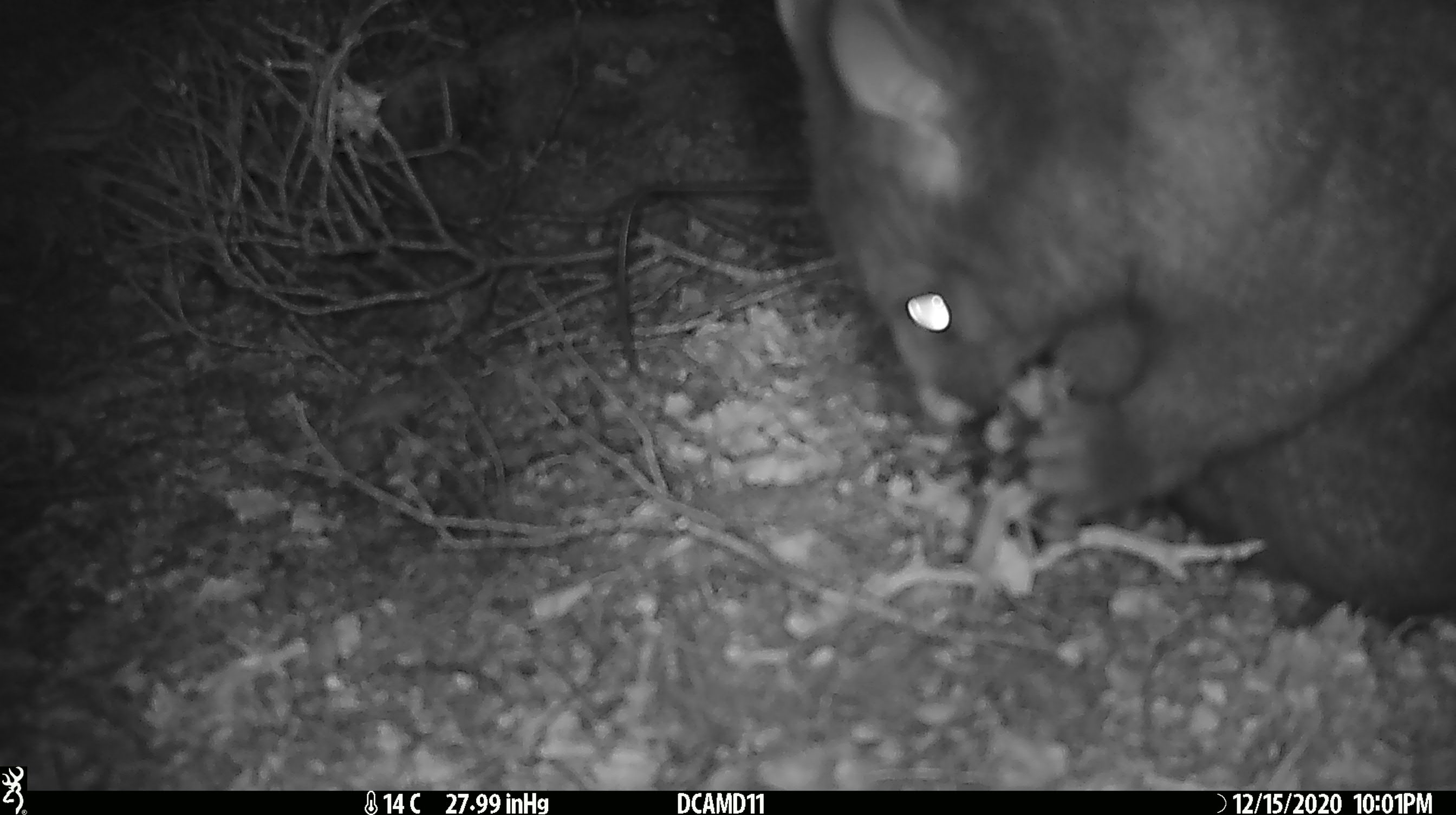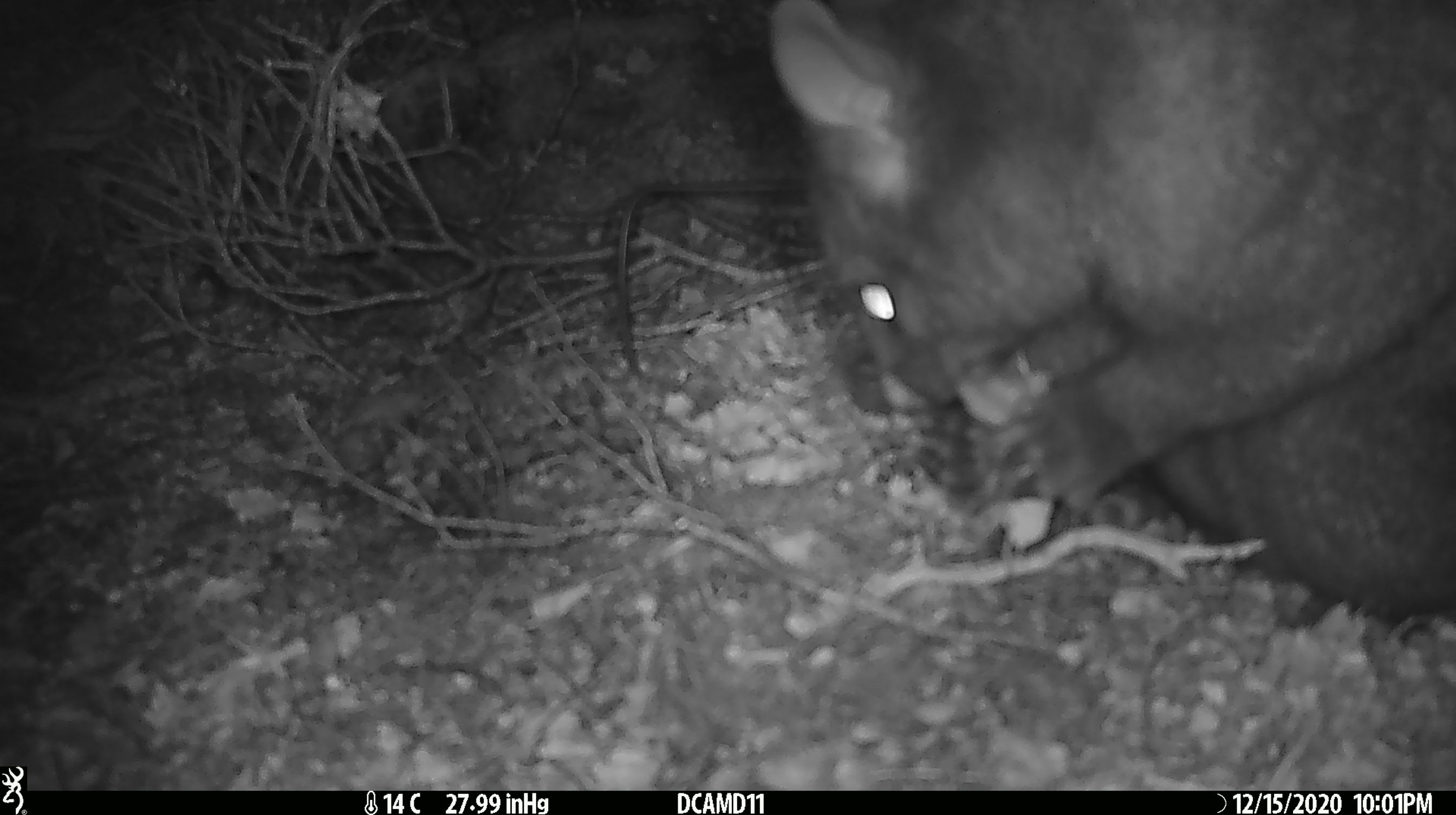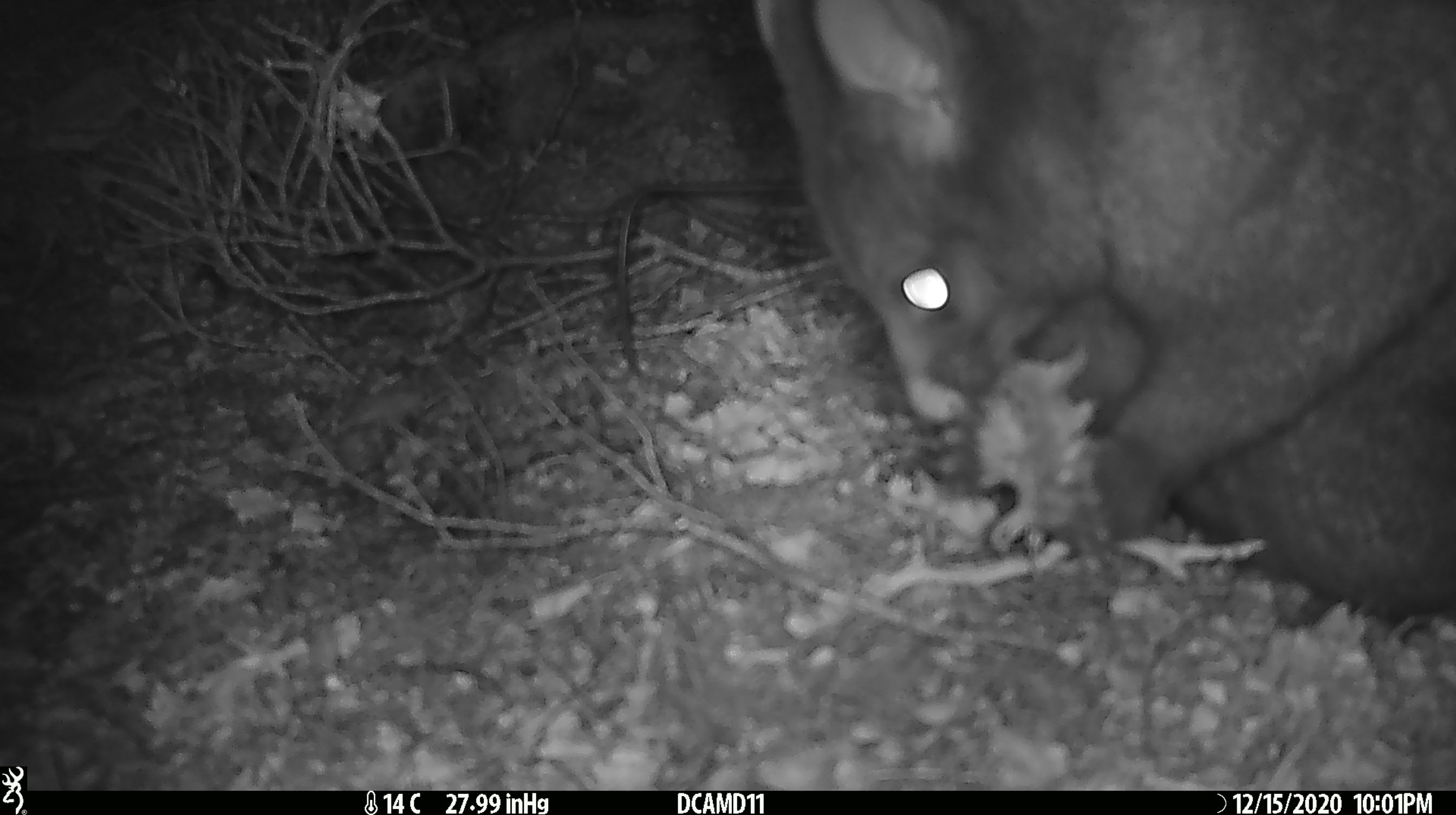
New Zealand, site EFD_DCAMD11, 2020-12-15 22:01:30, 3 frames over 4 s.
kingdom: Animalia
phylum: Chordata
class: Mammalia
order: Diprotodontia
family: Phalangeridae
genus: Trichosurus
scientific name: Trichosurus vulpecula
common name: common brushtail possum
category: possum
Possum (common brushtail possum) (Trichosurus vulpecula).